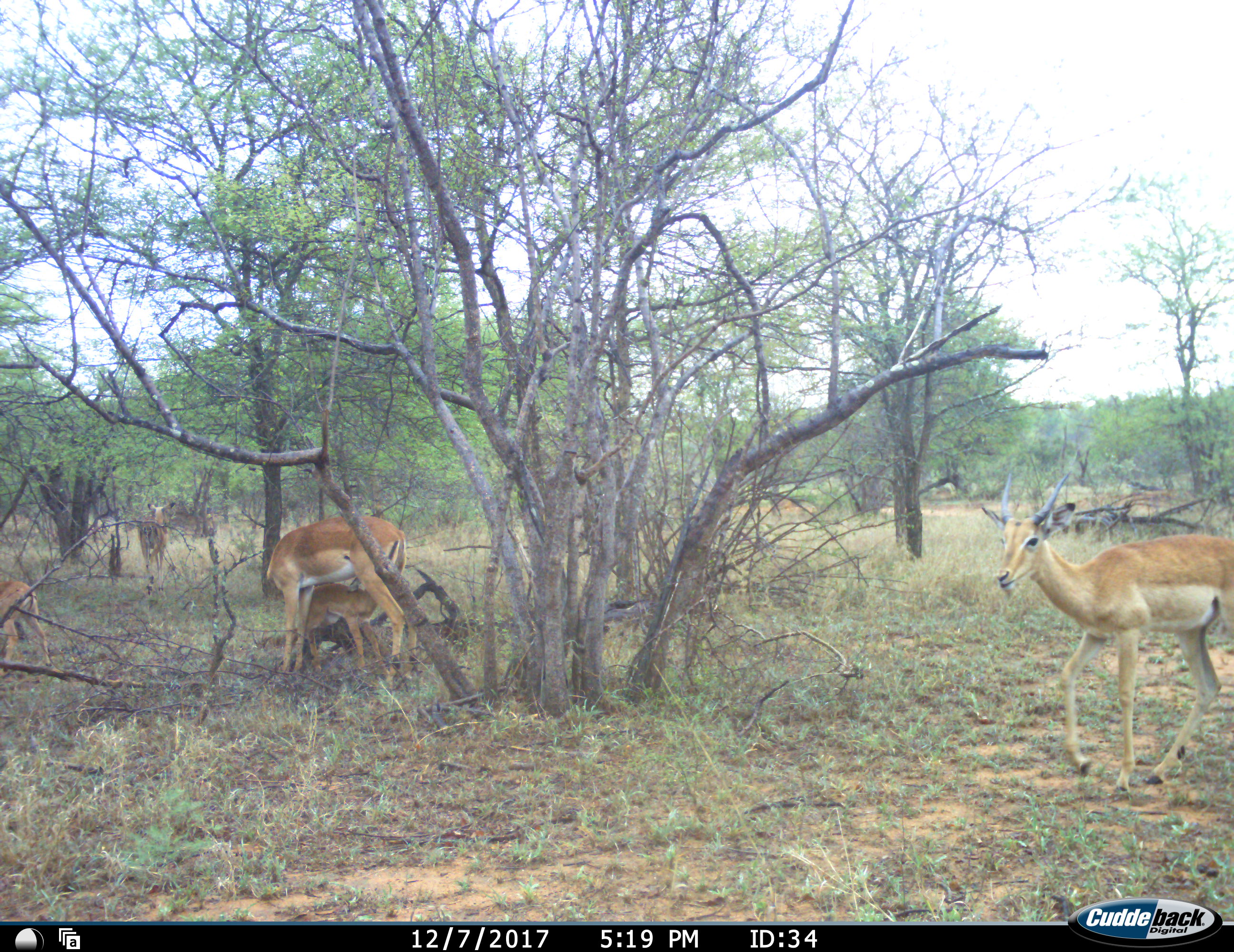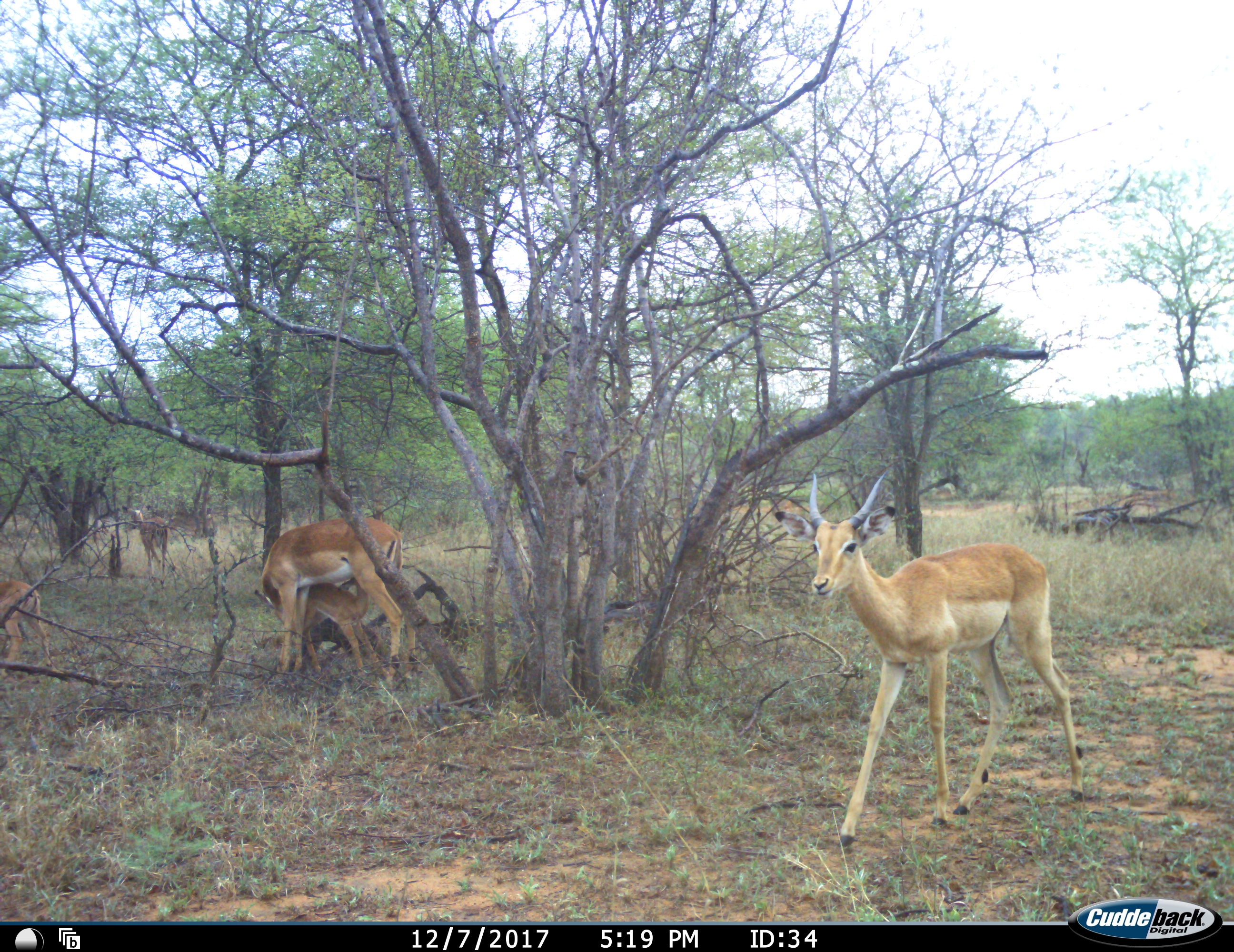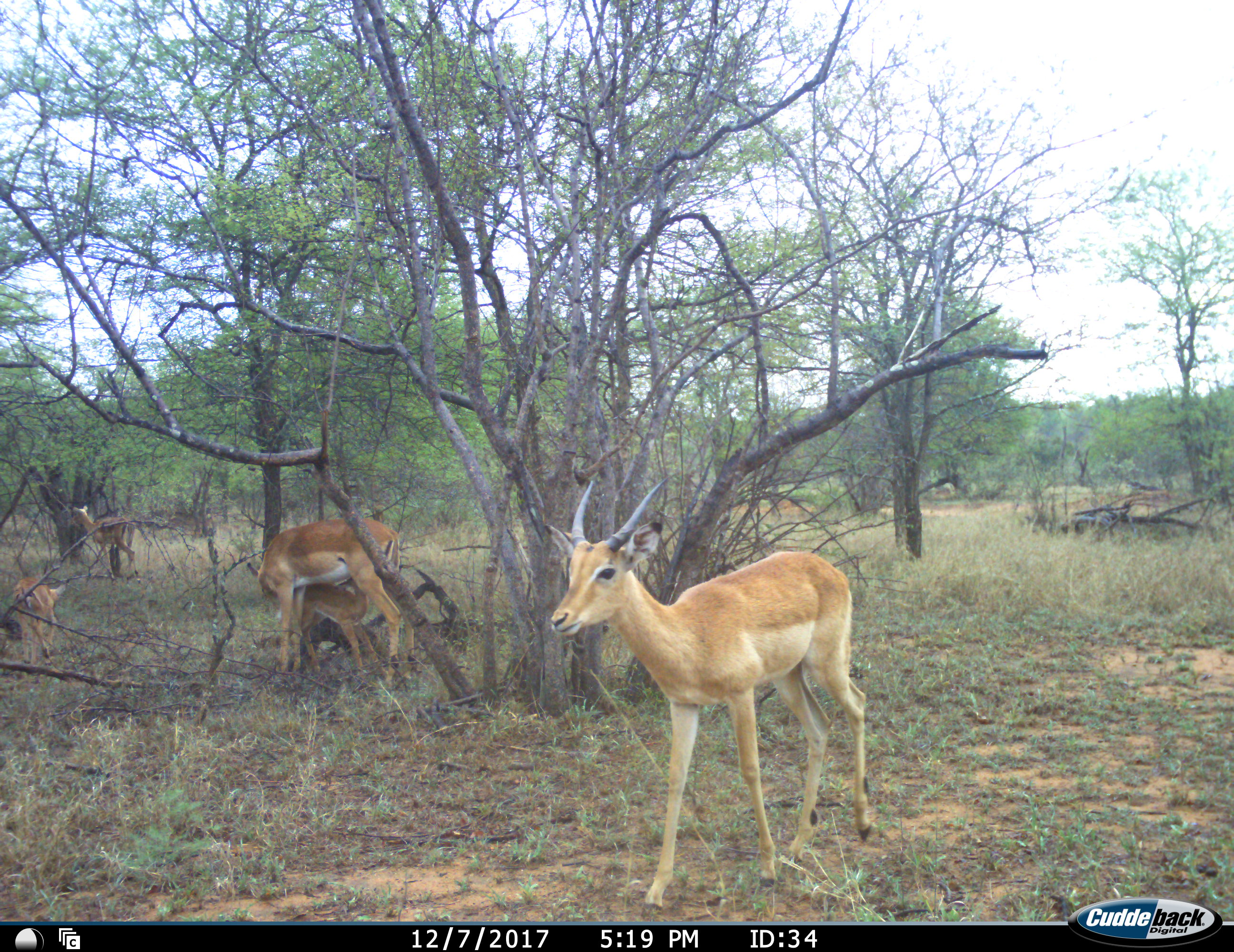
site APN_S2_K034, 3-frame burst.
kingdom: Animalia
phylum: Chordata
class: Mammalia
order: Artiodactyla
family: Bovidae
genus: Aepyceros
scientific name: Aepyceros melampus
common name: impala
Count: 5.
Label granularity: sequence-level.